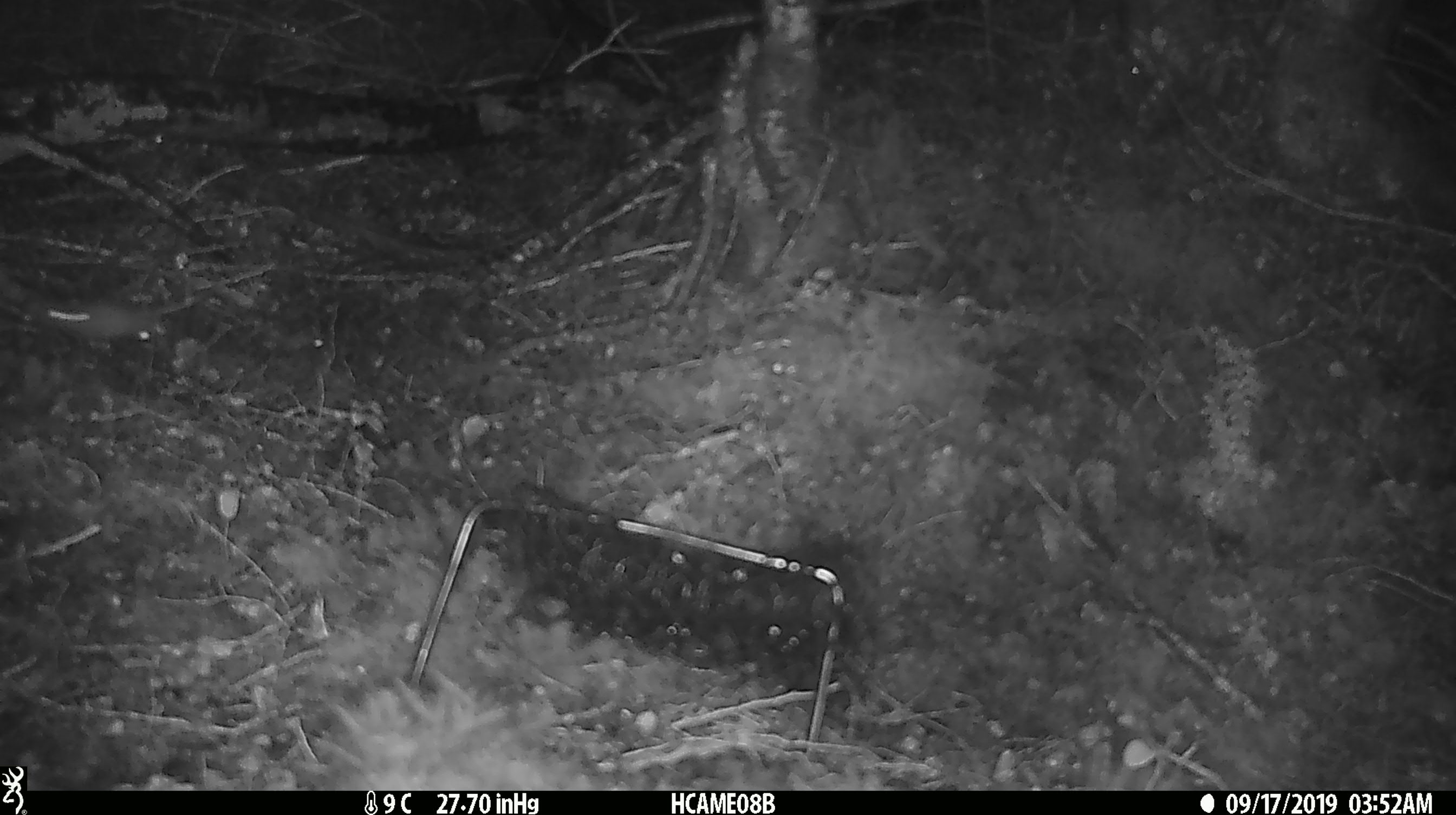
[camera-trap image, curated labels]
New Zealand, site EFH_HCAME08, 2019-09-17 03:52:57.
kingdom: Animalia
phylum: Chordata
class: Mammalia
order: Rodentia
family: Muridae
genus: Mus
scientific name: Mus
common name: mouse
Mouse (Mus).